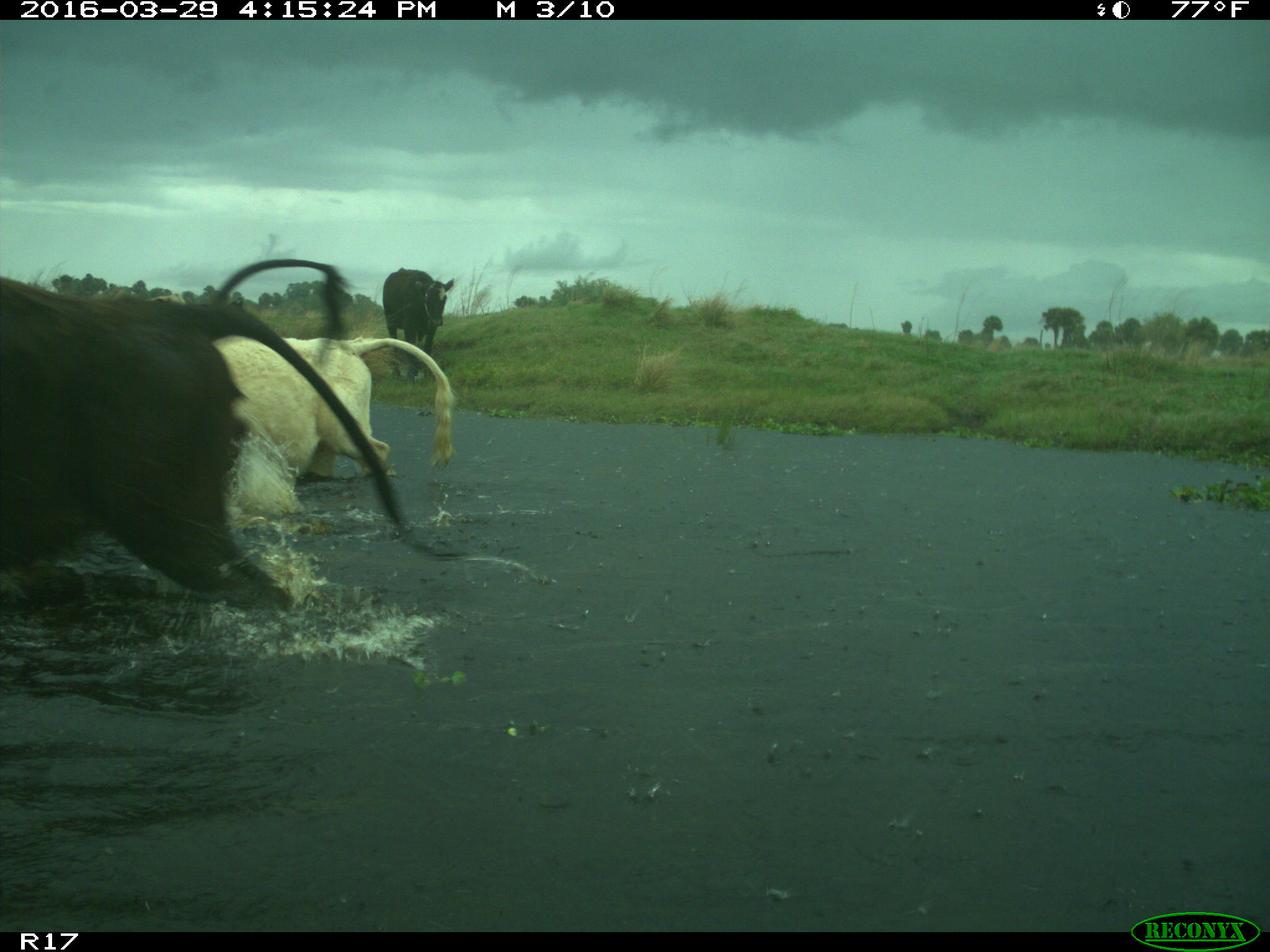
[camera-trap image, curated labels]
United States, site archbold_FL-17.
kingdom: Animalia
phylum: Chordata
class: Mammalia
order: Artiodactyla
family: Bovidae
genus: Bos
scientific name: Bos taurus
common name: domestic cow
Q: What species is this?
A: Bos taurus (domestic cow).